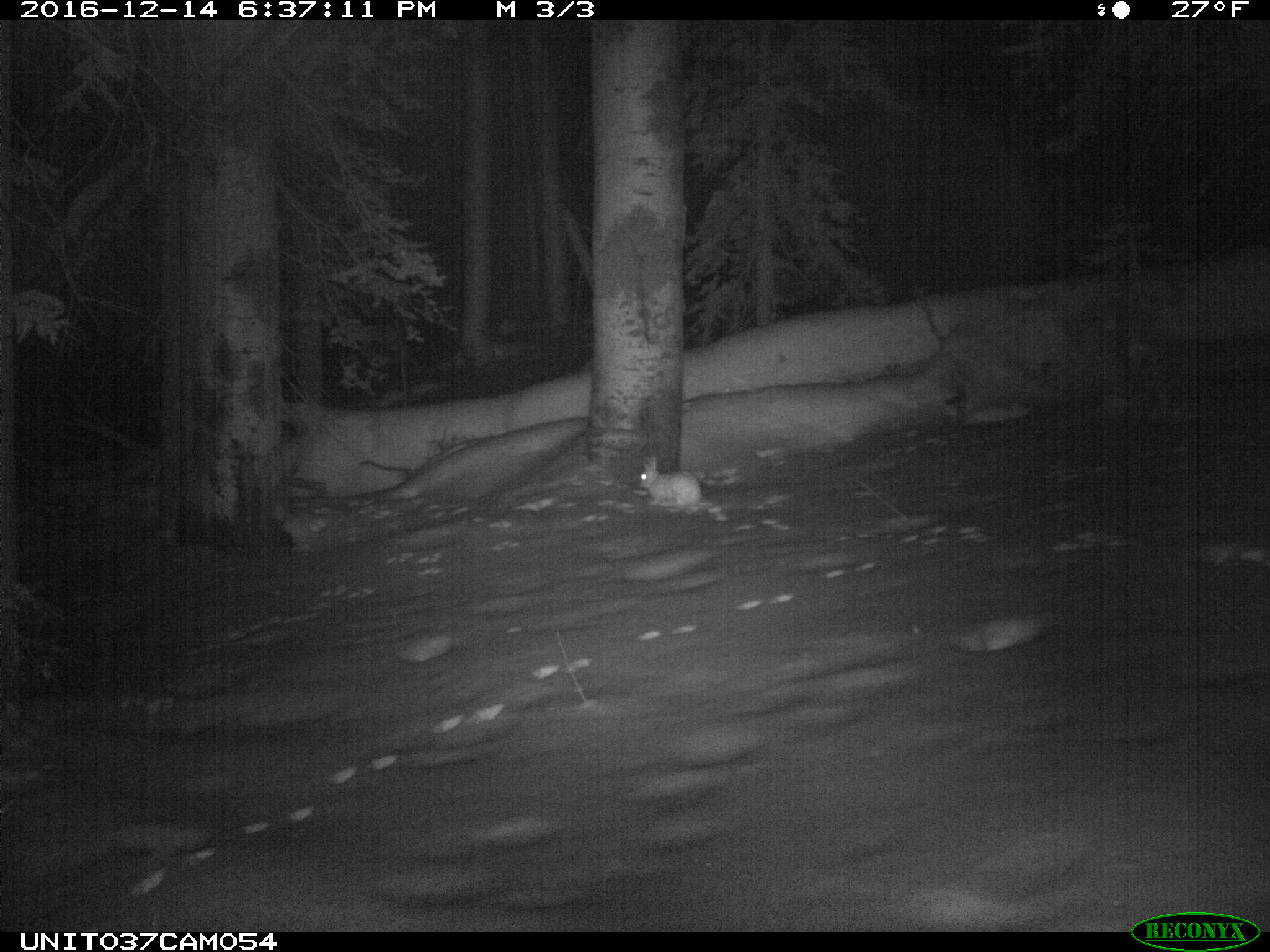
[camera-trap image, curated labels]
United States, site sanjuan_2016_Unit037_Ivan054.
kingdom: Animalia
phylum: Chordata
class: Mammalia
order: Lagomorpha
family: Leporidae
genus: Lepus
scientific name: Lepus americanus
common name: snowshoe hare